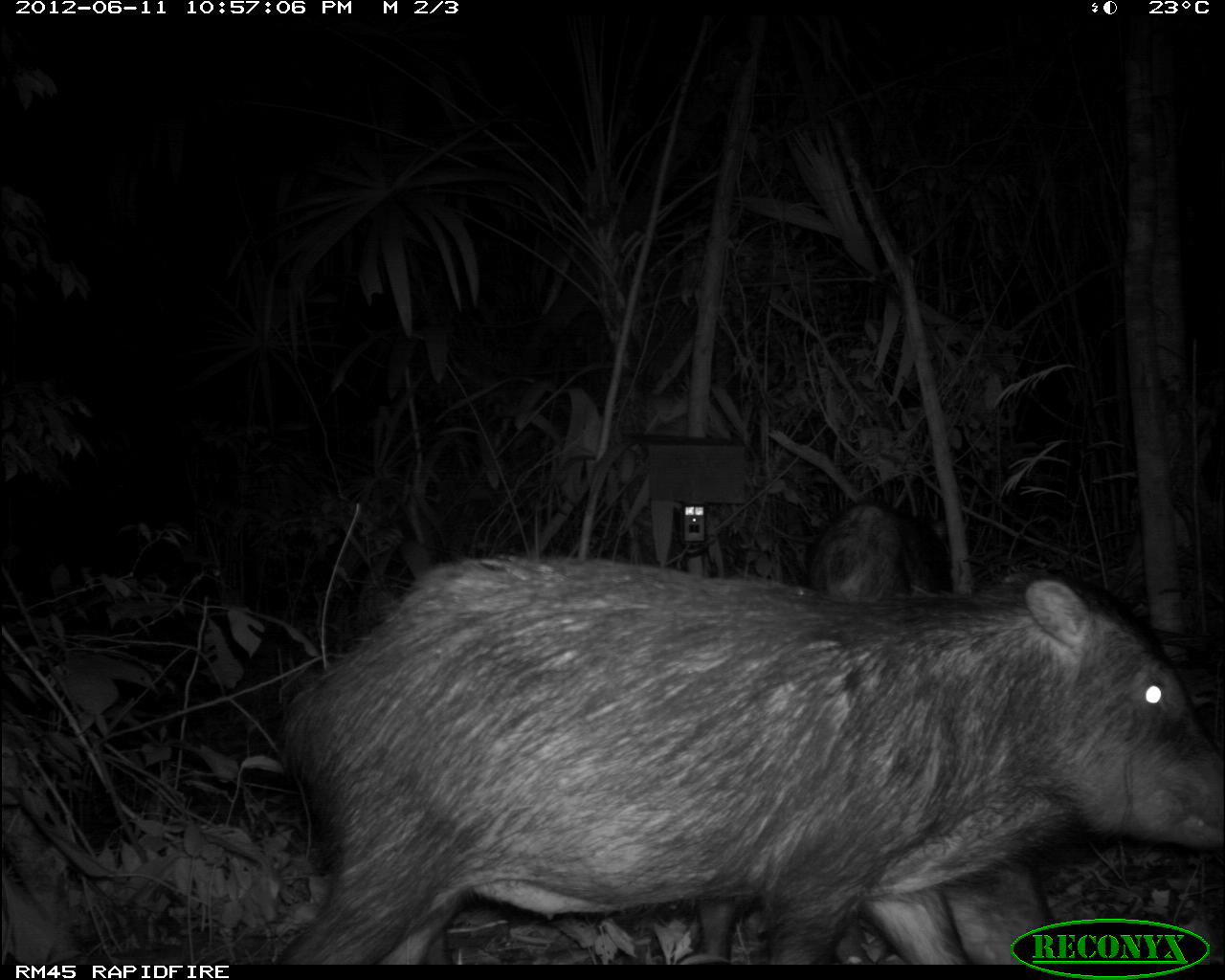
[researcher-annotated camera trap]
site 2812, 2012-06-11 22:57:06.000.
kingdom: Animalia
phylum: Chordata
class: Mammalia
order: Artiodactyla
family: Tayassuidae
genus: Tayassu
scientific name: Tayassu pecari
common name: white-lipped peccary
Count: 18.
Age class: adult.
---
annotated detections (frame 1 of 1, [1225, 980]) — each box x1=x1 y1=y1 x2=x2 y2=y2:
tayassu pecari: x1=278 y1=551 x2=1221 y2=964; x1=677 y1=502 x2=1048 y2=964